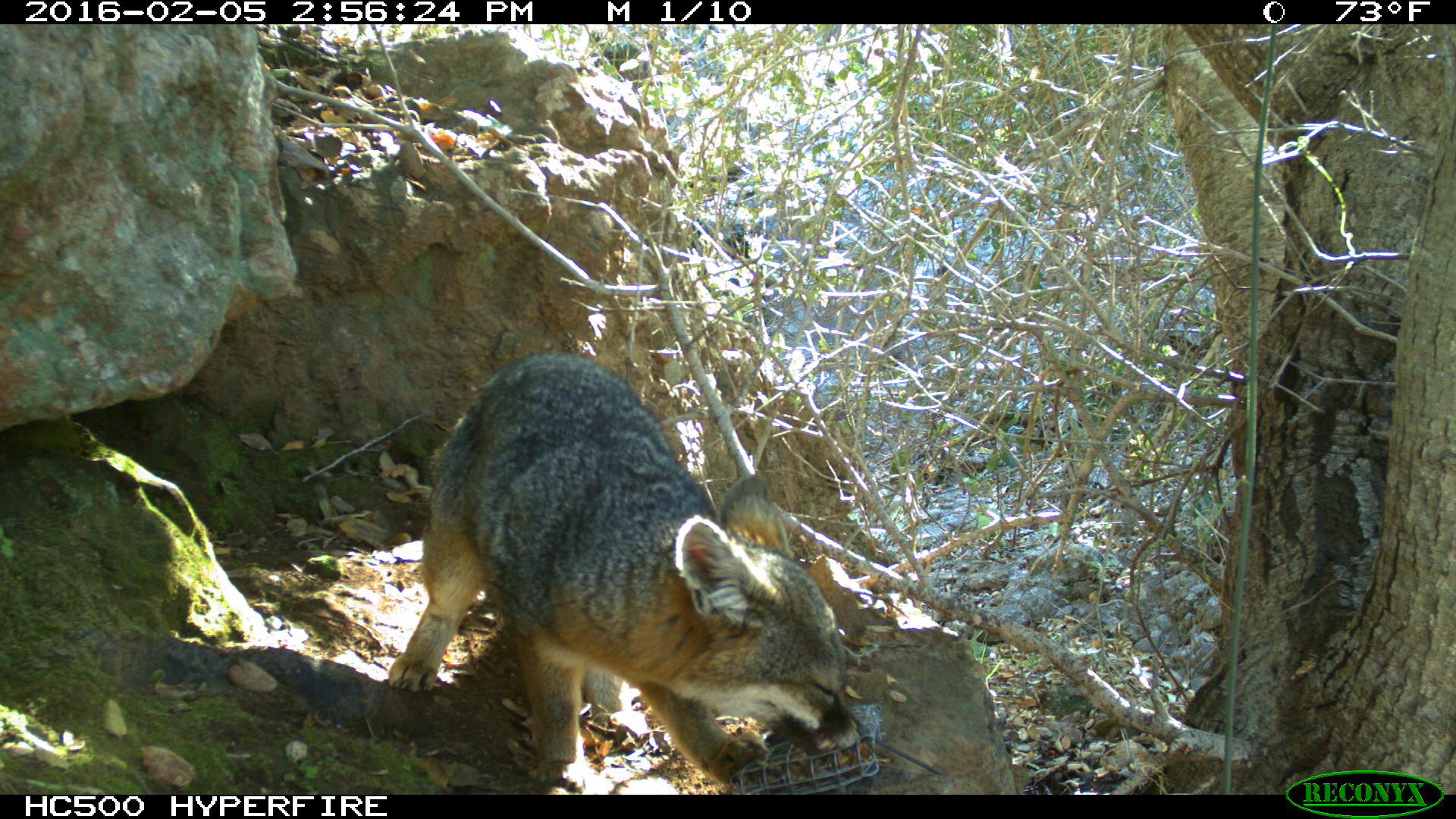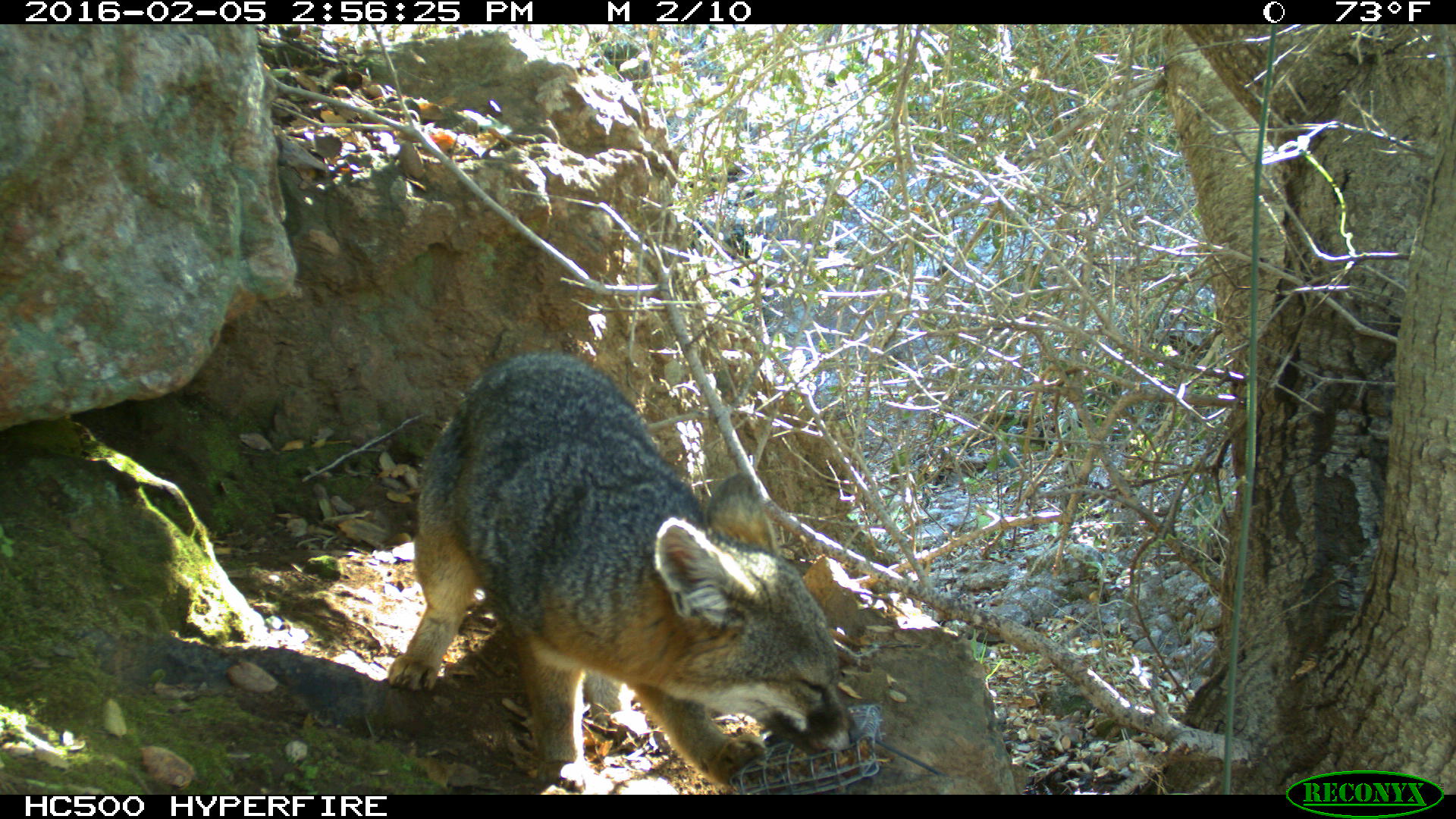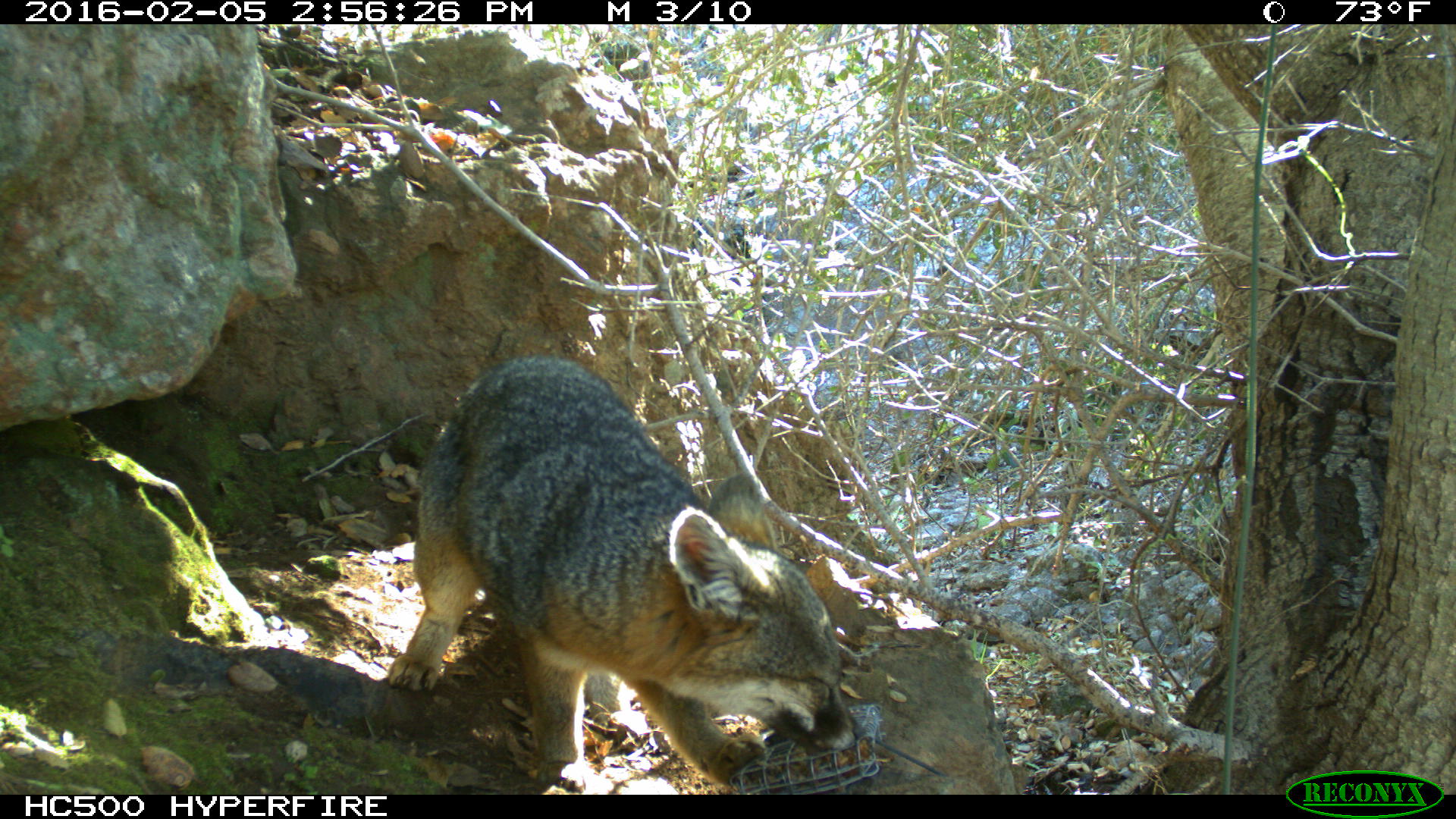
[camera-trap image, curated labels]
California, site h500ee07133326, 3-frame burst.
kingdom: Animalia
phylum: Chordata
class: Mammalia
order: Carnivora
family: Canidae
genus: Urocyon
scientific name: Urocyon littoralis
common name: island fox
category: fox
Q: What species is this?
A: Fox (island fox) (Urocyon littoralis).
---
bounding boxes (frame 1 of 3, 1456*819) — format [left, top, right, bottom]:
fox: [389, 352, 863, 792]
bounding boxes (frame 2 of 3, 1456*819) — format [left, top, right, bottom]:
fox: [387, 347, 863, 795]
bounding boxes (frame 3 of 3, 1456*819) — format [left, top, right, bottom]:
fox: [388, 355, 855, 794]